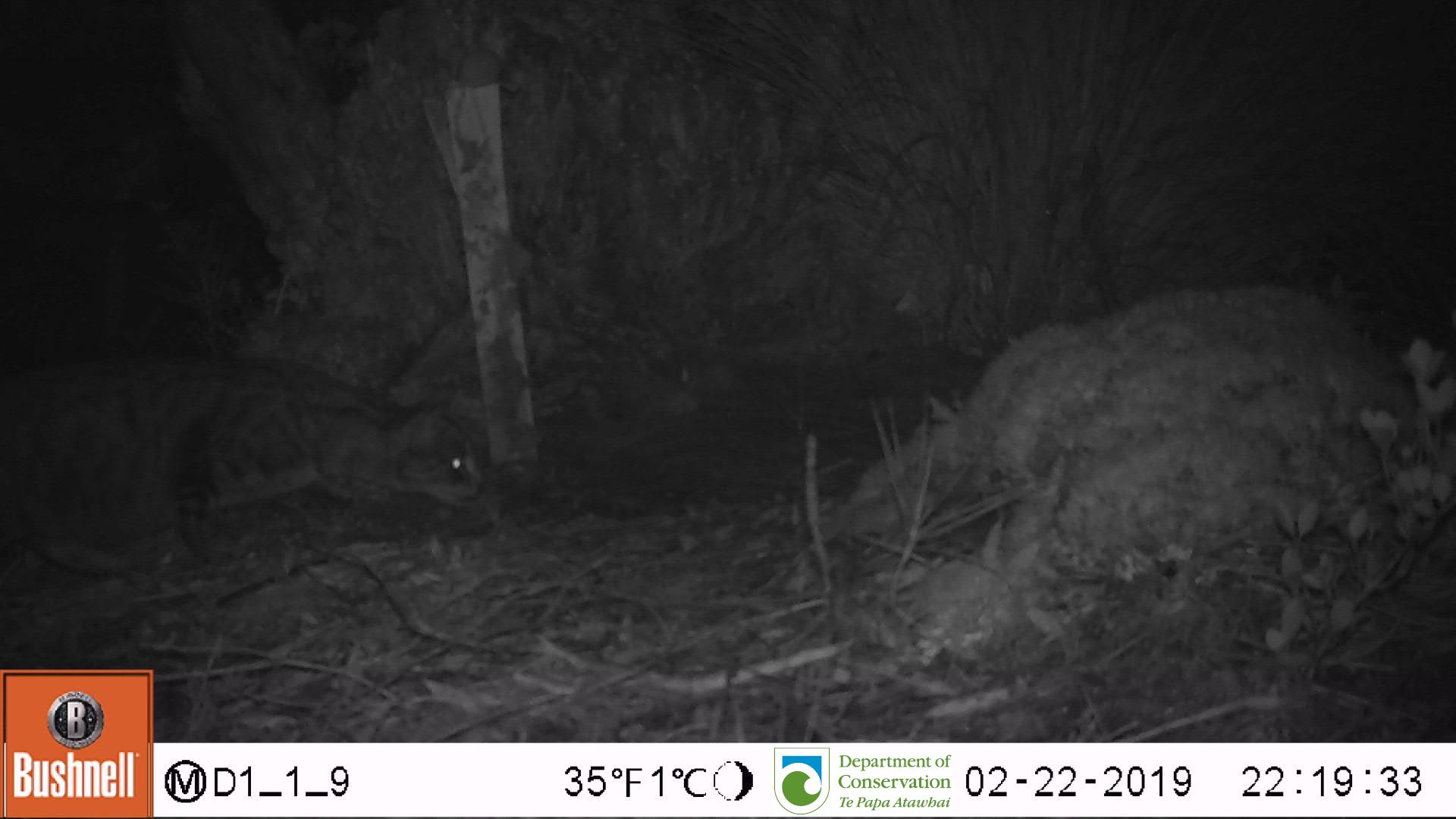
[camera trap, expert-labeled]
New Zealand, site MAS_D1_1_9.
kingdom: Animalia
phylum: Chordata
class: Mammalia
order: Carnivora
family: Felidae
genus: Felis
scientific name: Felis catus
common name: domestic cat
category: cat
Cat (domestic cat) (Felis catus).